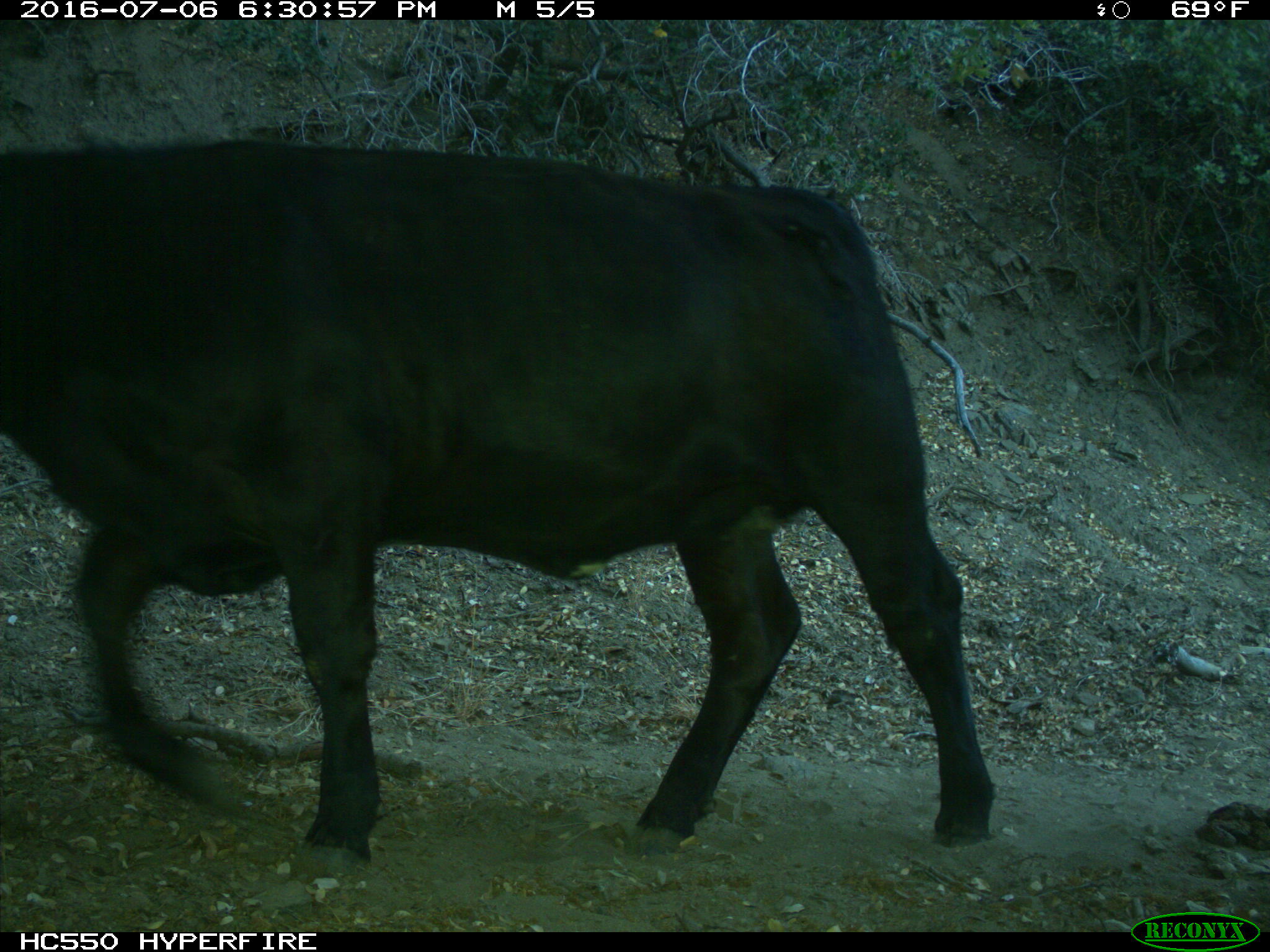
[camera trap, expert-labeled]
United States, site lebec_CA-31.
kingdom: Animalia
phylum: Chordata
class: Mammalia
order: Artiodactyla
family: Bovidae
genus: Bos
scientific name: Bos taurus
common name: domestic cow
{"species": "Bos taurus (domestic cow)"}